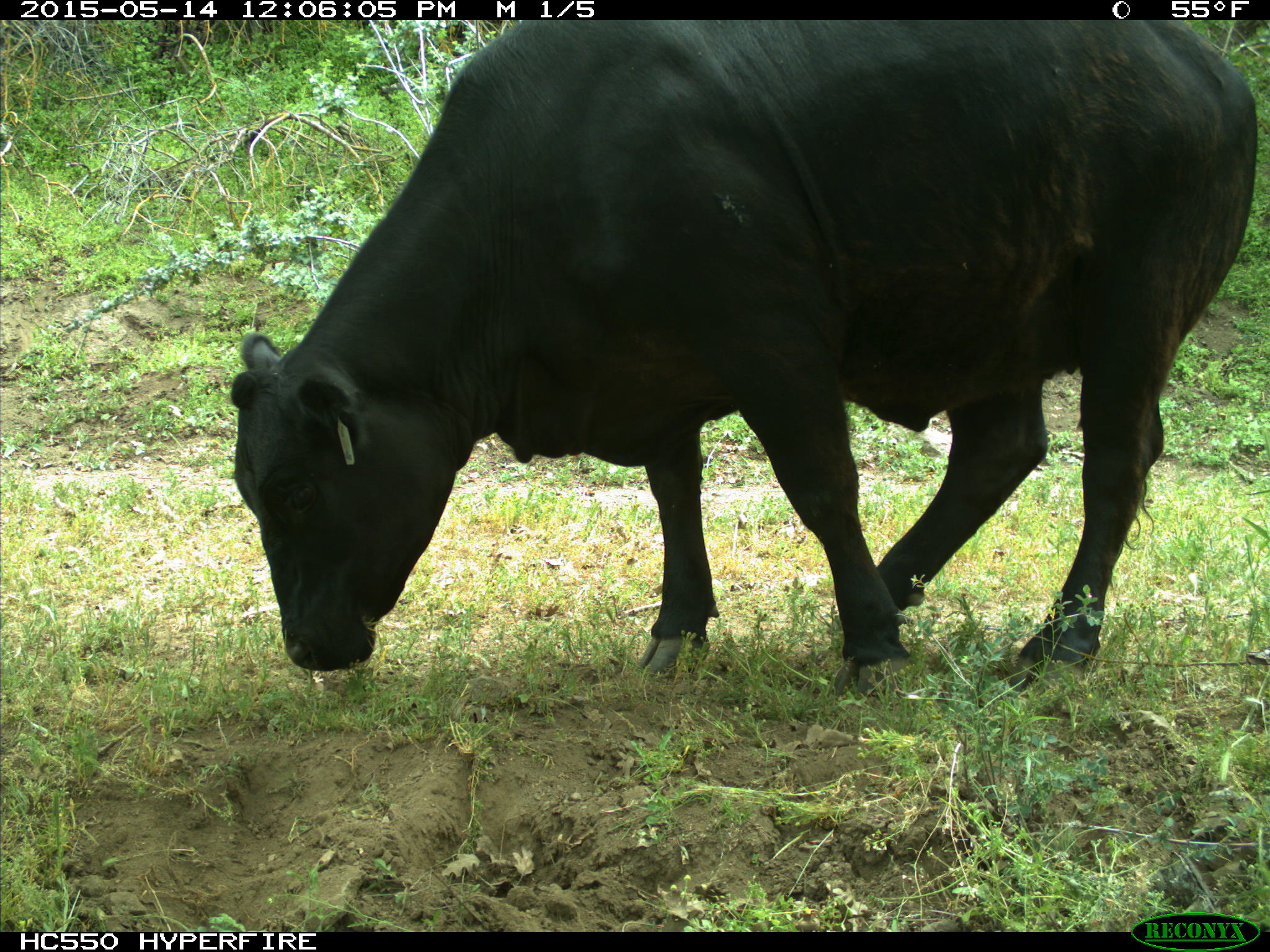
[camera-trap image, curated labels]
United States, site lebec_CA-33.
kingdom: Animalia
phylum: Chordata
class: Mammalia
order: Artiodactyla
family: Bovidae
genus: Bos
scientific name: Bos taurus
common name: domestic cow